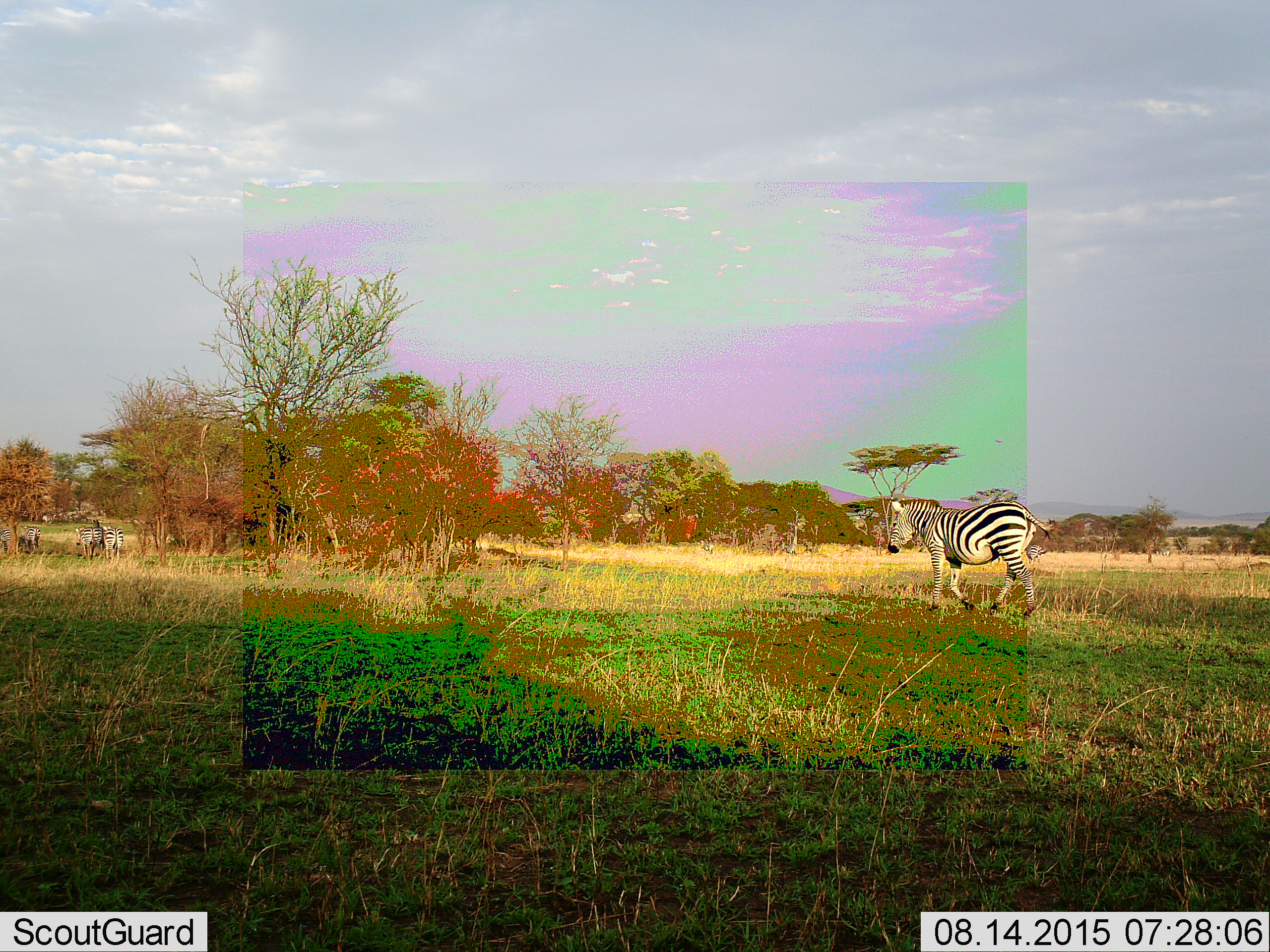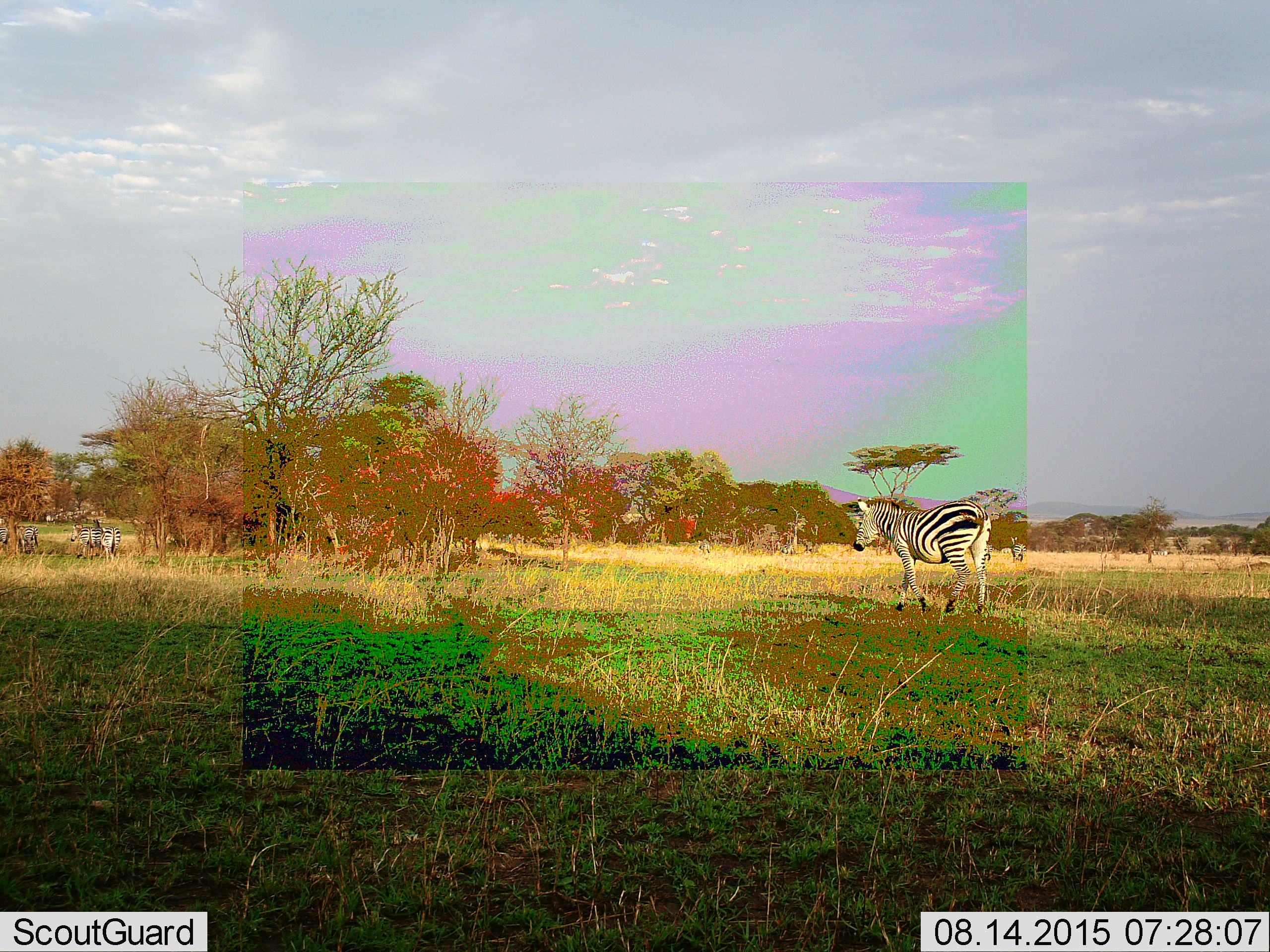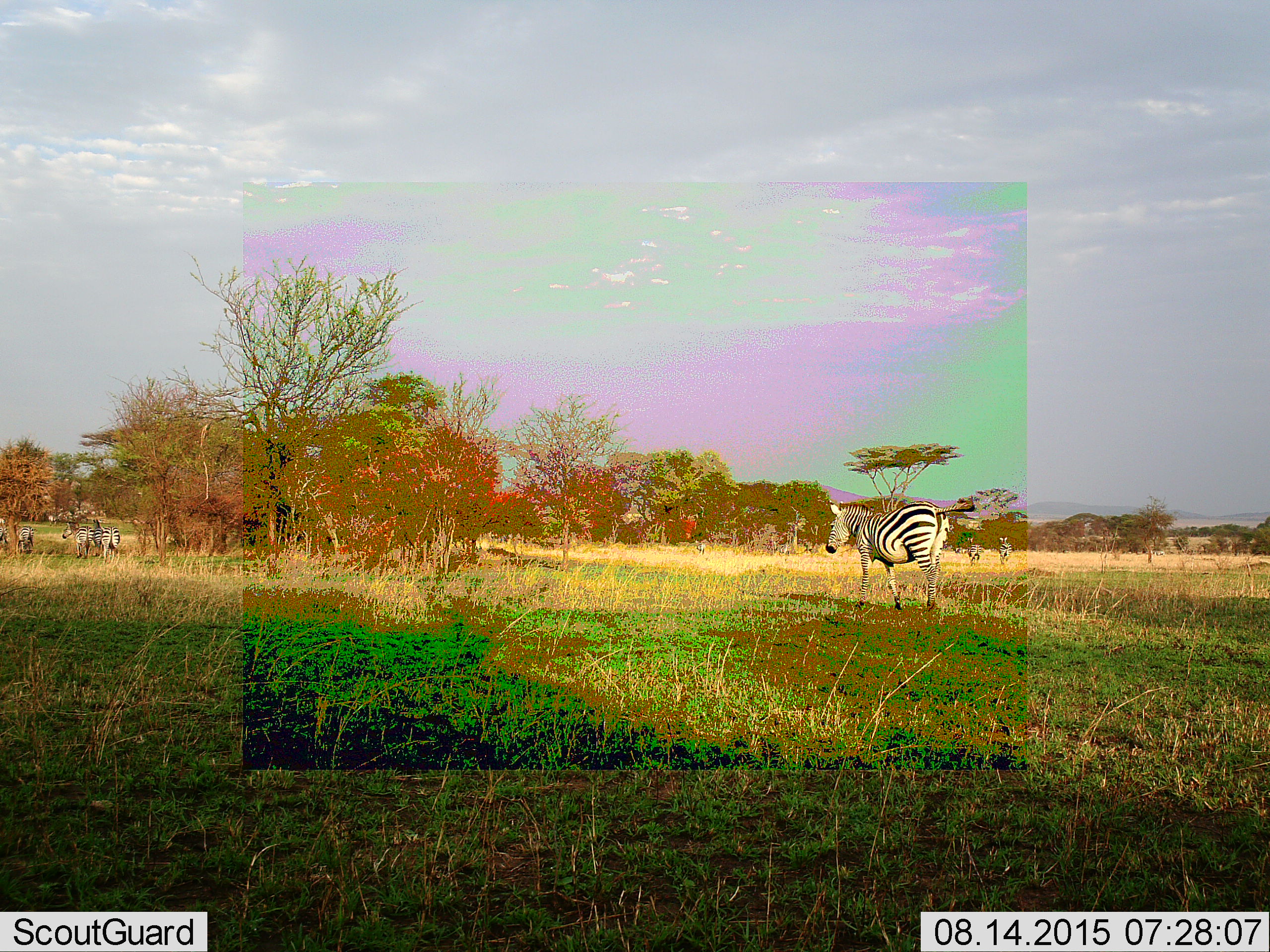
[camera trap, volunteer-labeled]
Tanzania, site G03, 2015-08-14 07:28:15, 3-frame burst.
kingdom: Animalia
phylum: Chordata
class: Mammalia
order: Perissodactyla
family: Equidae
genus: Equus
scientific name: Equus quagga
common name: plains zebra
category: zebra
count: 8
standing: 53%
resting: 0%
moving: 94%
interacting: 6%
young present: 6%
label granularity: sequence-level